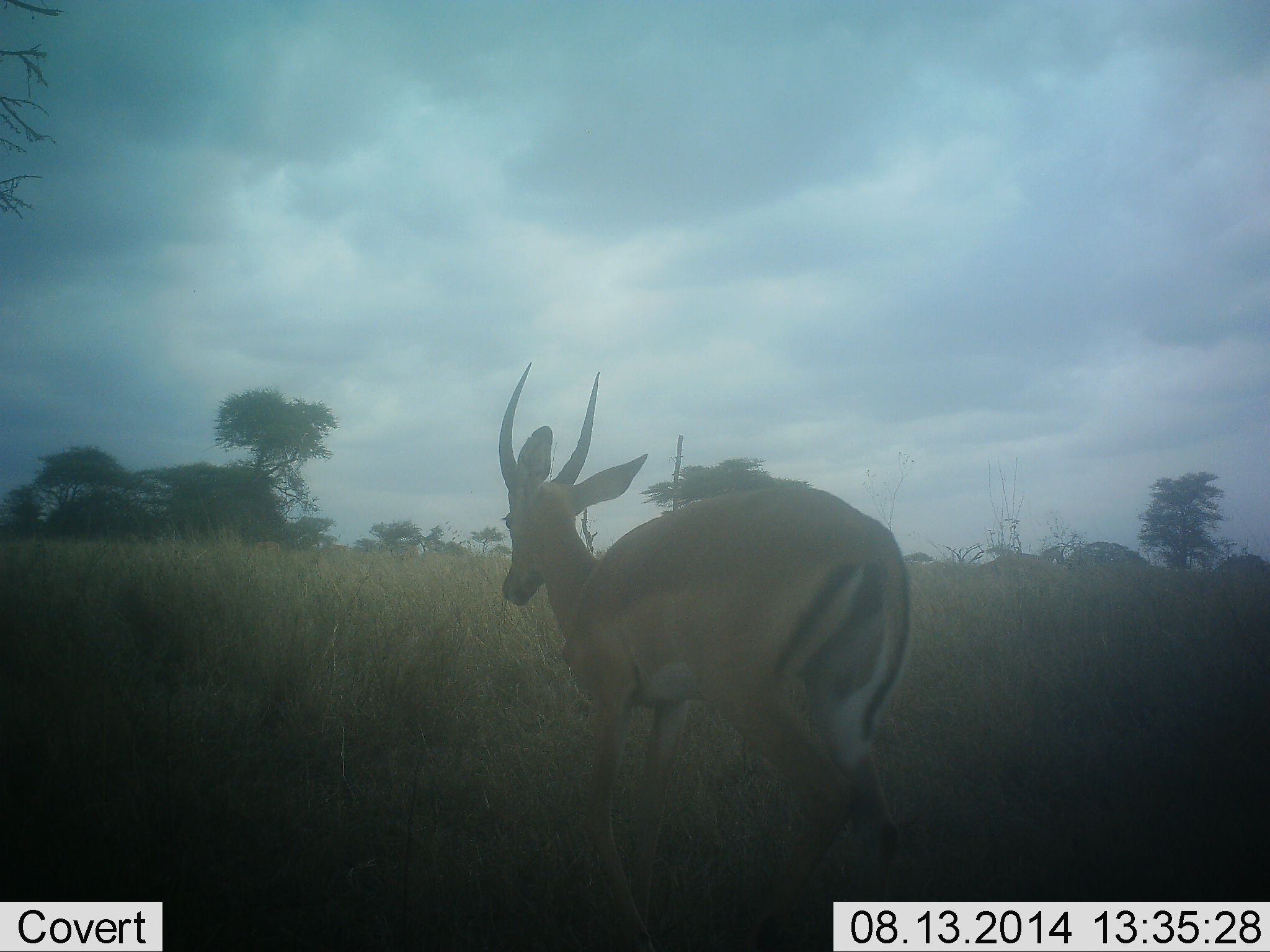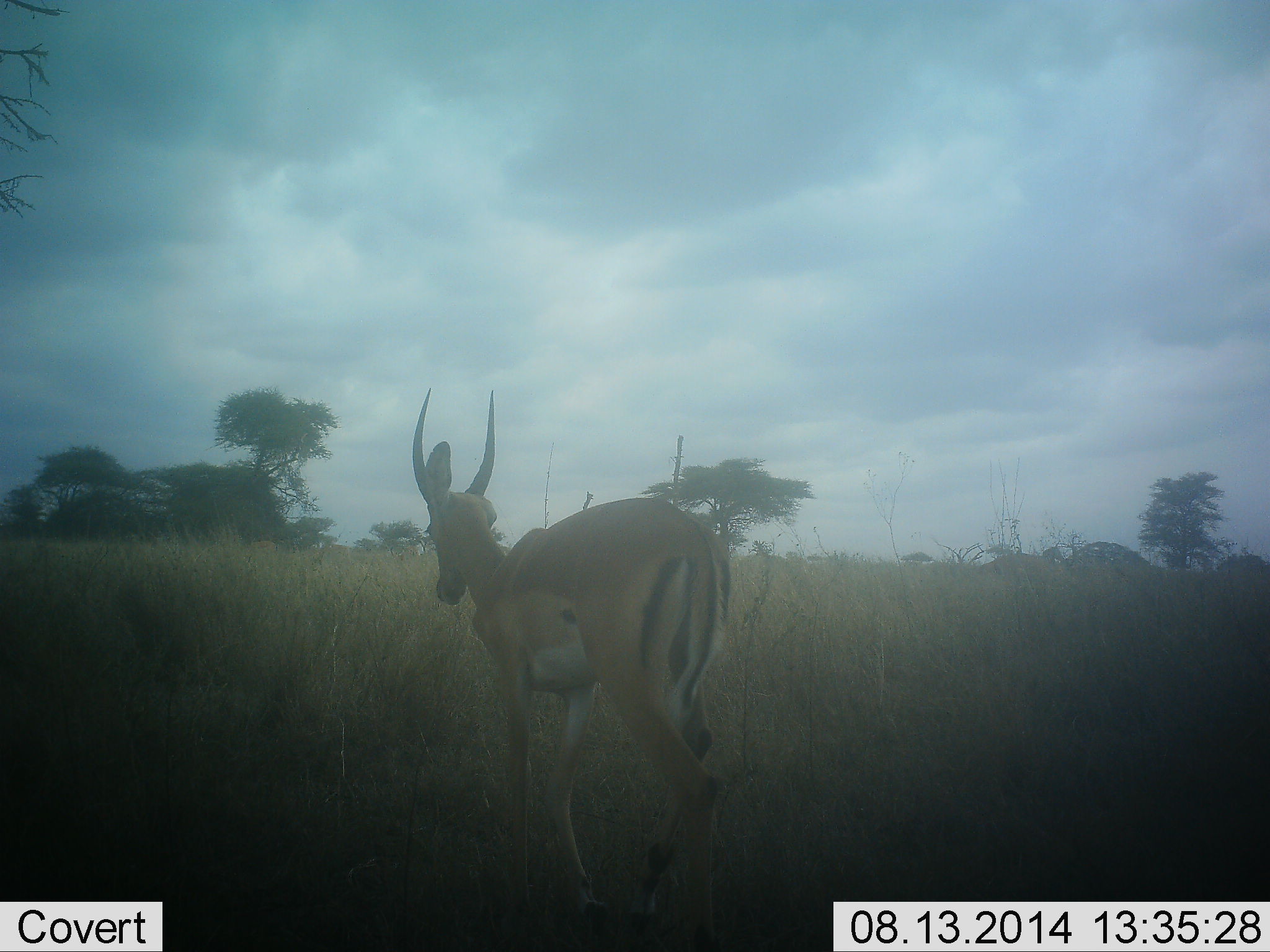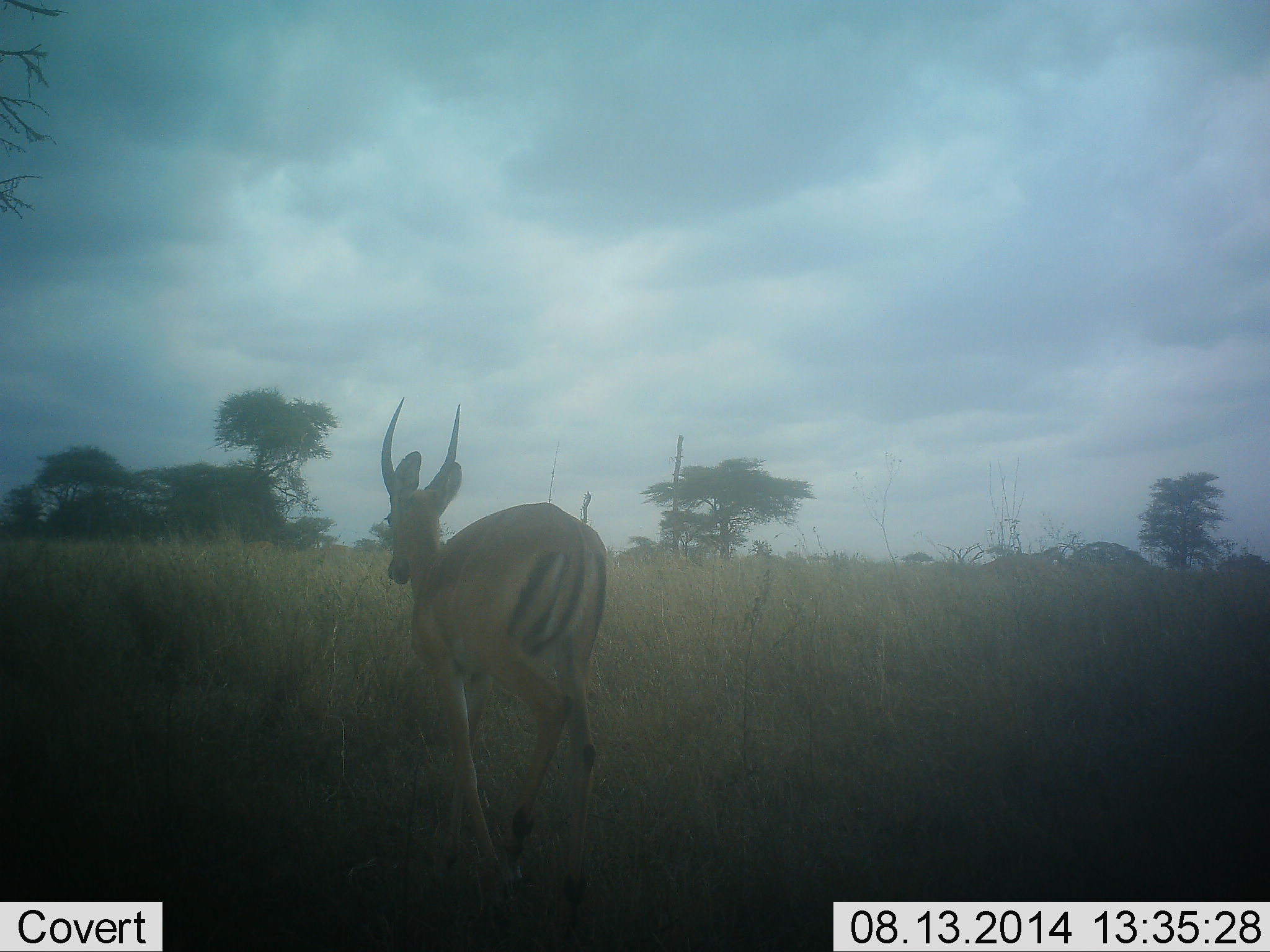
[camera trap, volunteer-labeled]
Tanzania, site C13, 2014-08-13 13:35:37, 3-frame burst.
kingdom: Animalia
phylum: Chordata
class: Mammalia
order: Artiodactyla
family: Bovidae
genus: Aepyceros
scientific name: Aepyceros melampus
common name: impala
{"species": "impala (Aepyceros melampus)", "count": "1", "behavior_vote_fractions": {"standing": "0%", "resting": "0%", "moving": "100%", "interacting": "0%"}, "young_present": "0%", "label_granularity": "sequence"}